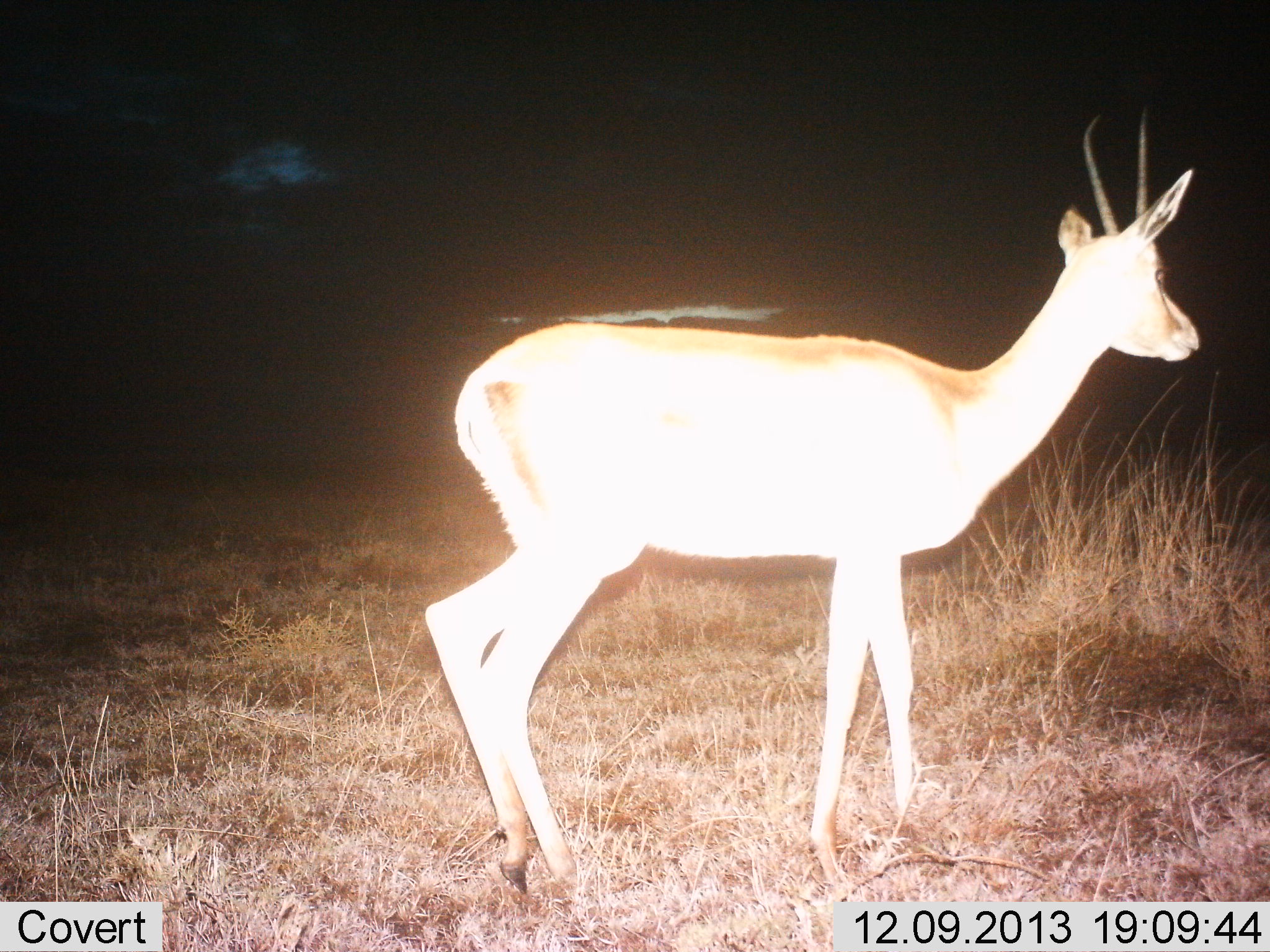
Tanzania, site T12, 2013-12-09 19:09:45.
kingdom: Animalia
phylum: Chordata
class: Mammalia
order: Artiodactyla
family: Bovidae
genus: Nanger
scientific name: Nanger granti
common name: grant's gazelle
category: gazellegrants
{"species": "gazellegrants (grant's gazelle) (Nanger granti)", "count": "1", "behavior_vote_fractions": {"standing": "80%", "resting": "0%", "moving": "20%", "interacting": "0%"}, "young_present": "0%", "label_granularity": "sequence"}